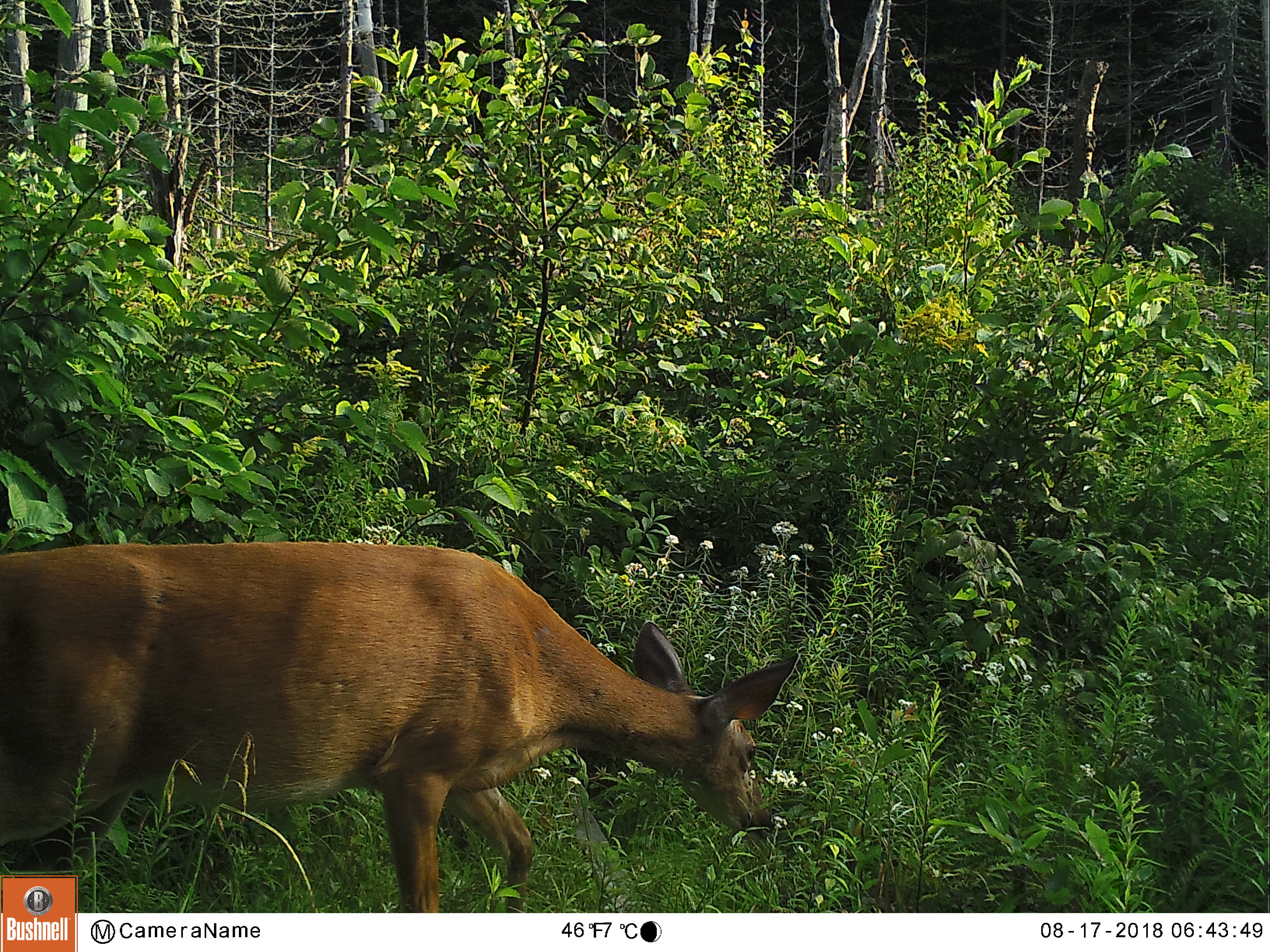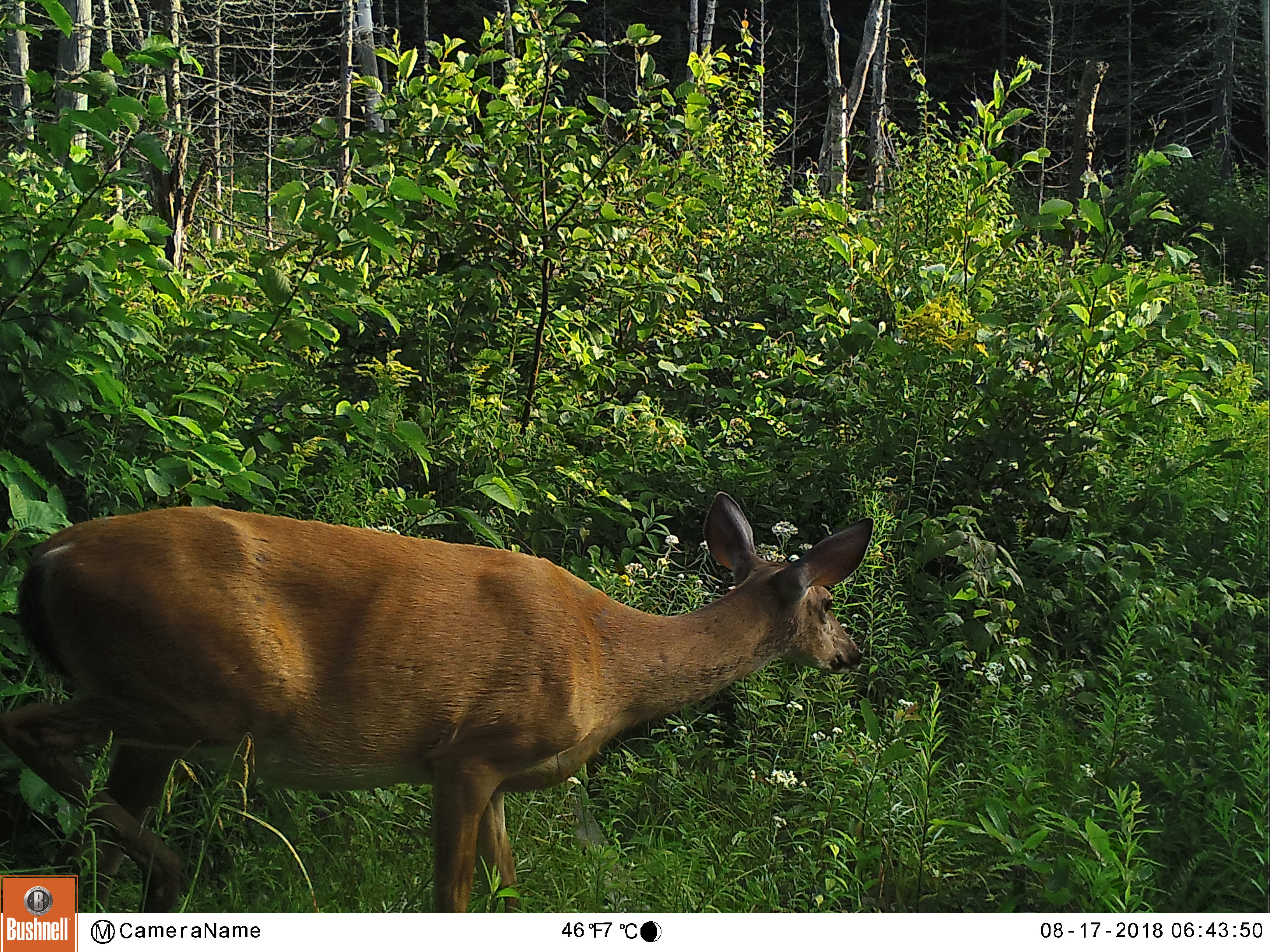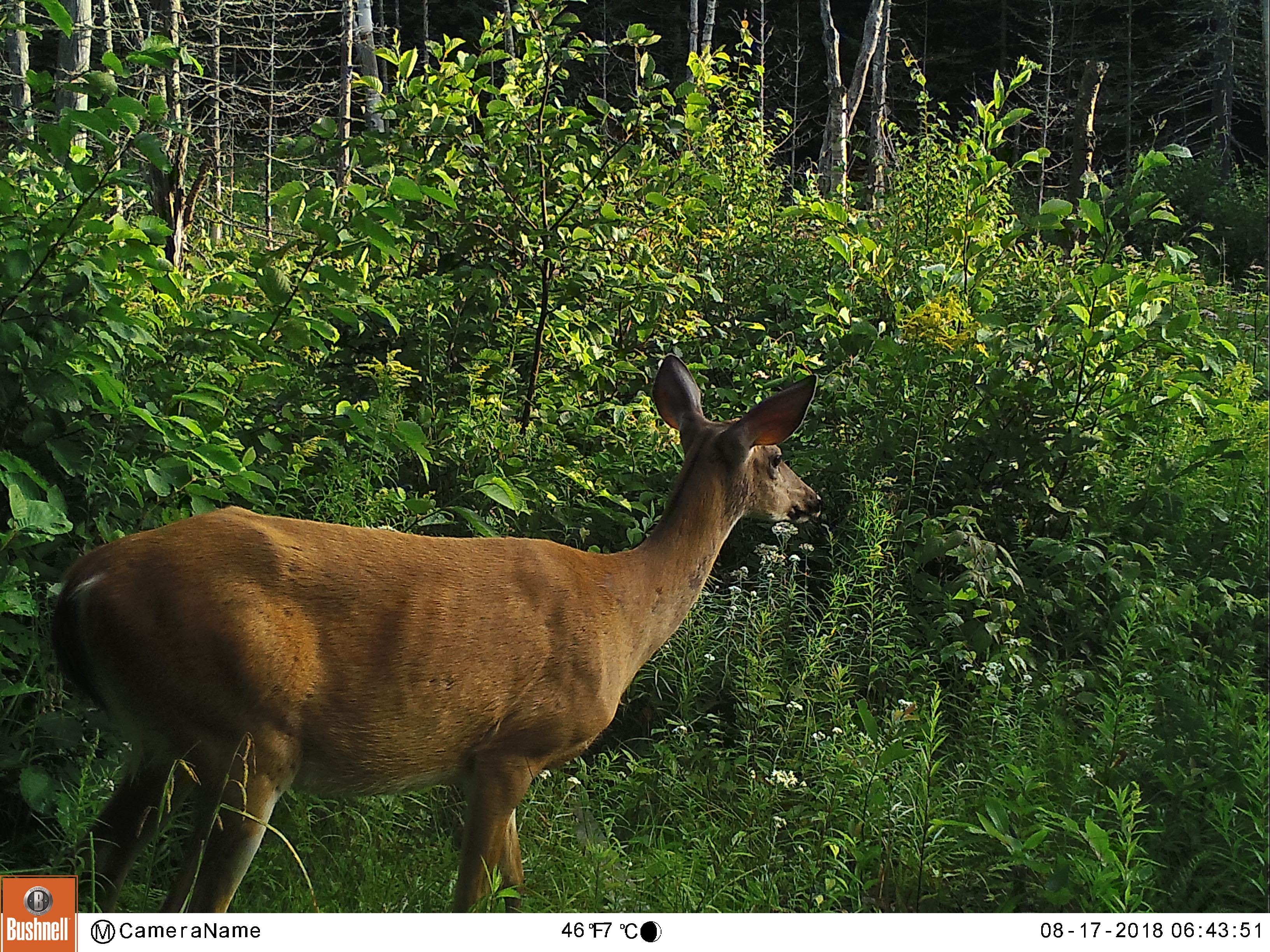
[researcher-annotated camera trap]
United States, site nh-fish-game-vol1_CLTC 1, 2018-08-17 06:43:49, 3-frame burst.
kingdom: Animalia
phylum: Chordata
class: Mammalia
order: Artiodactyla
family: Cervidae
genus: Odocoileus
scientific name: Odocoileus virginianus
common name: white-tailed deer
White-tailed deer (Odocoileus virginianus).